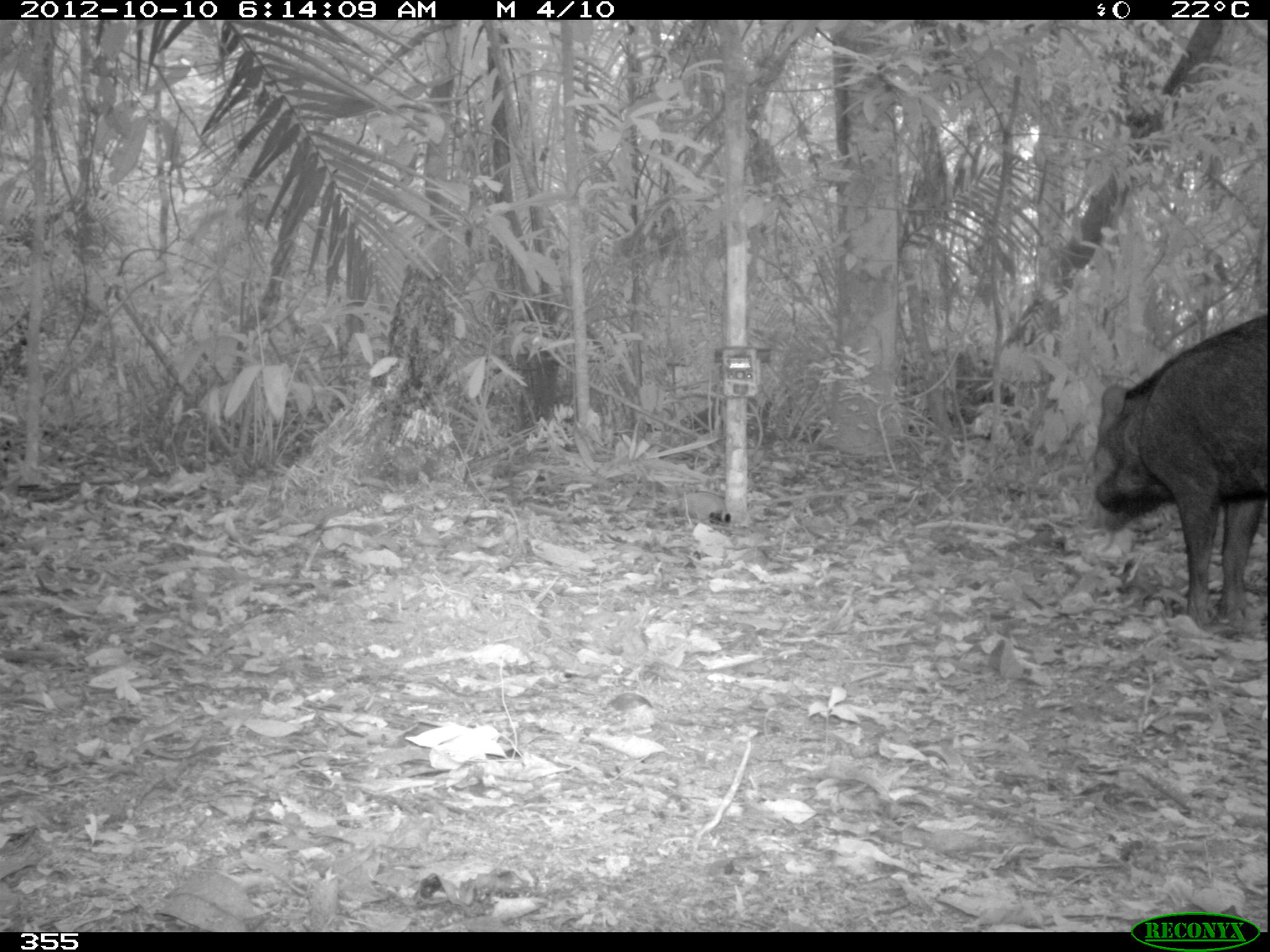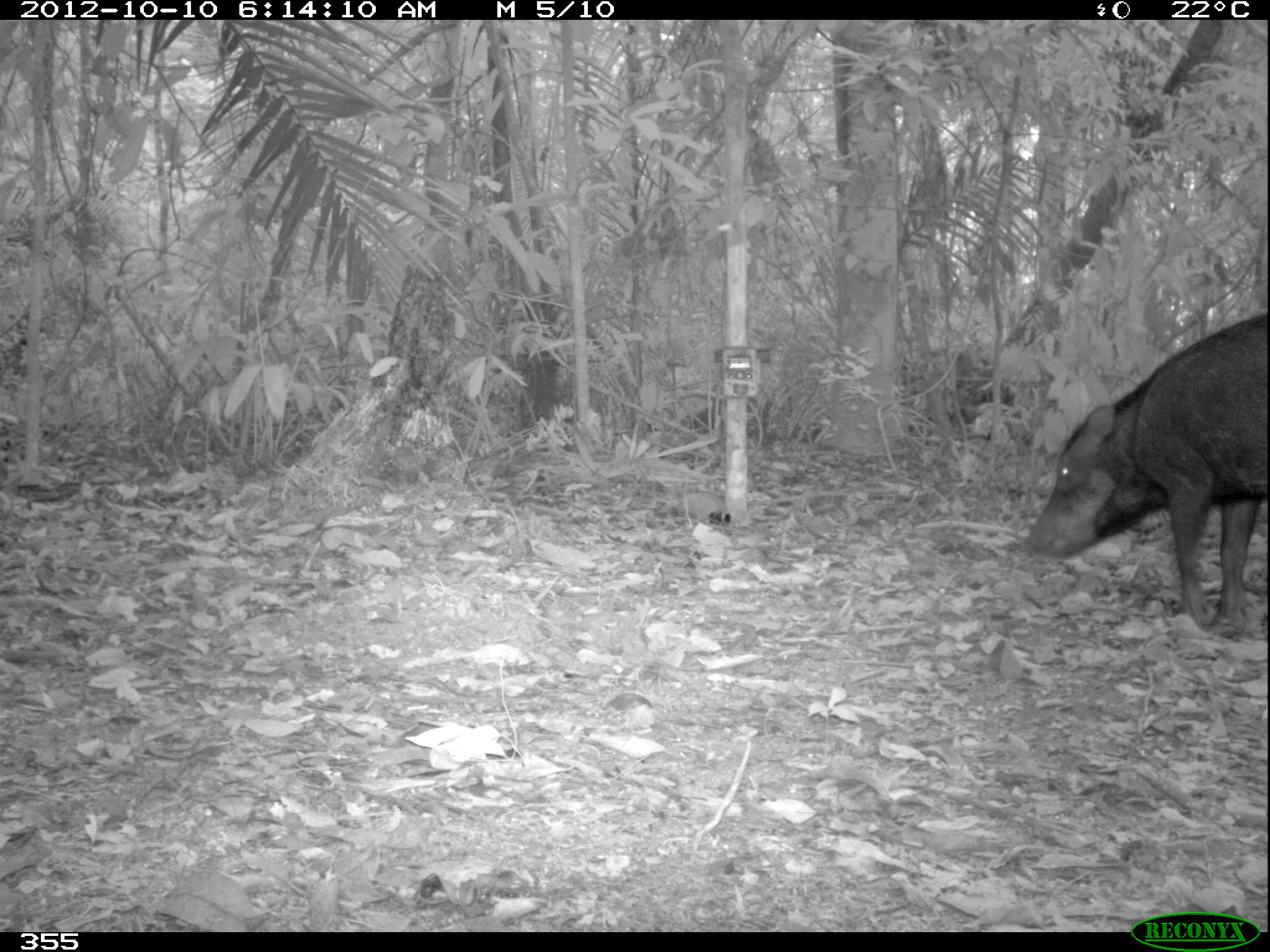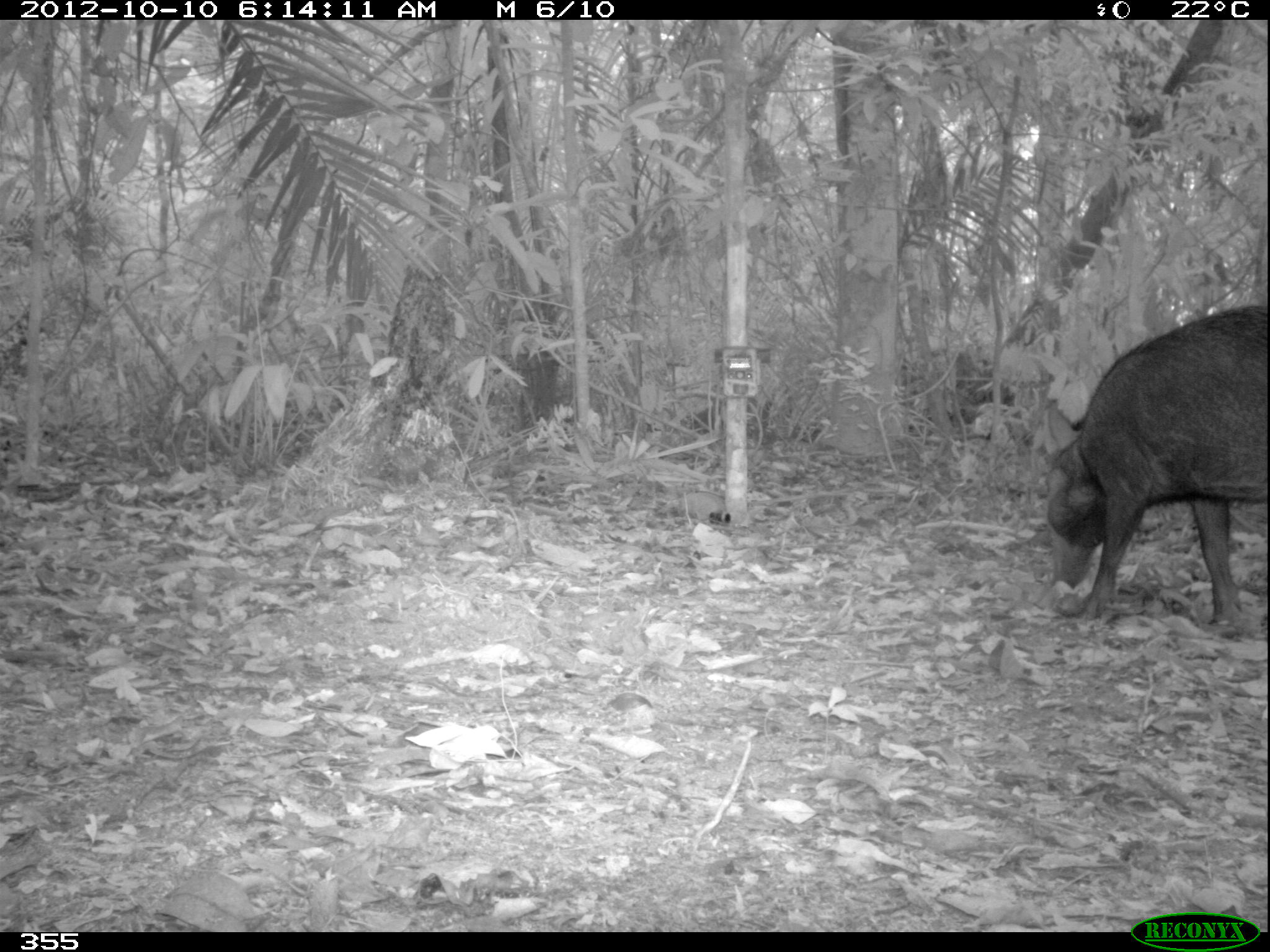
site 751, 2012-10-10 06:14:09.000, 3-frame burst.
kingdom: Animalia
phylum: Chordata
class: Mammalia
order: Artiodactyla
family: Tayassuidae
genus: Tayassu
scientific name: Tayassu pecari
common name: white-lipped peccary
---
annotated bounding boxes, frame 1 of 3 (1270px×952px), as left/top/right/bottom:
tayassu pecari: 1090/312/1267/625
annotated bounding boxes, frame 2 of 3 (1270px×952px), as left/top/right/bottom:
tayassu pecari: 1019/312/1266/628